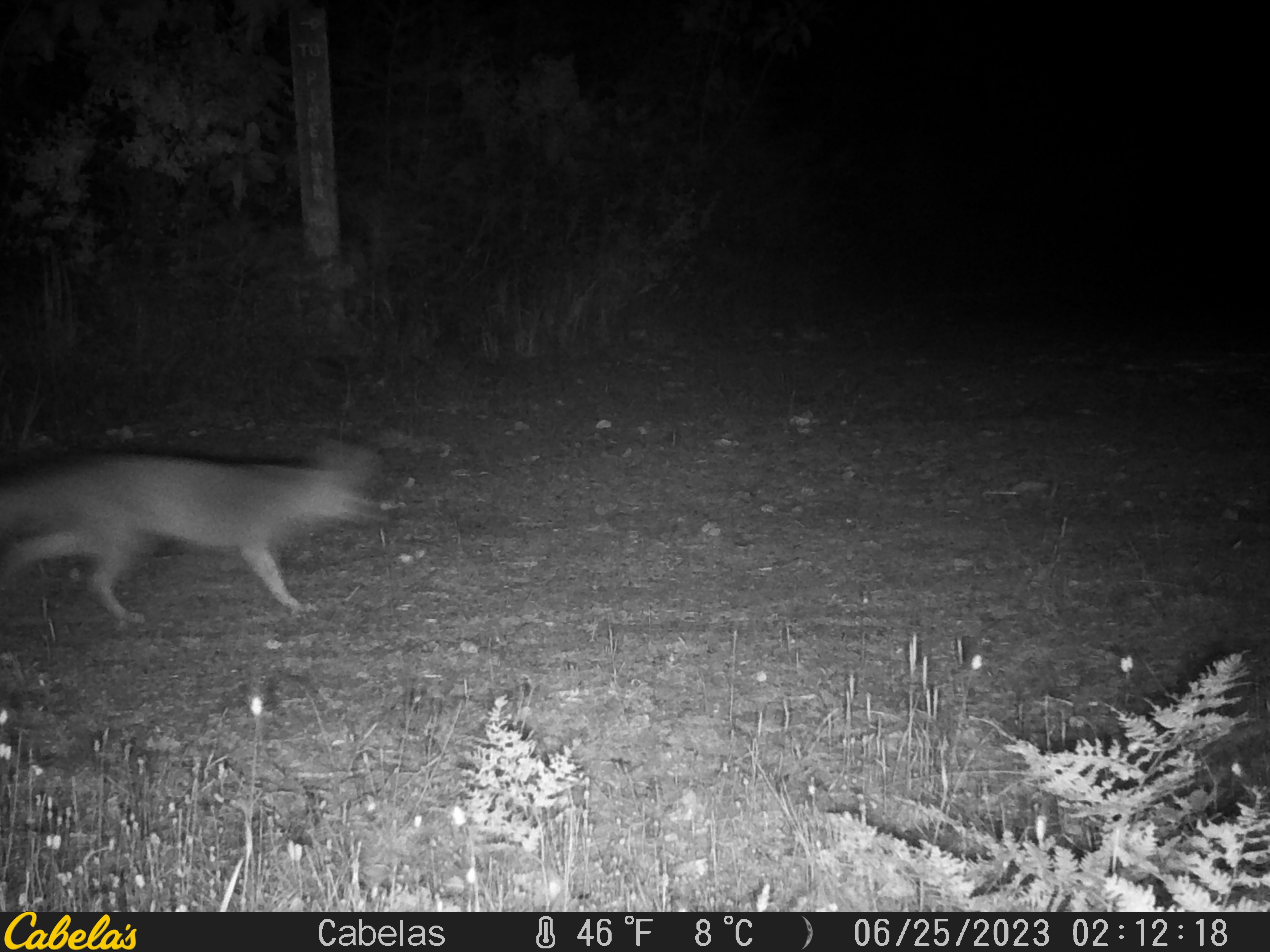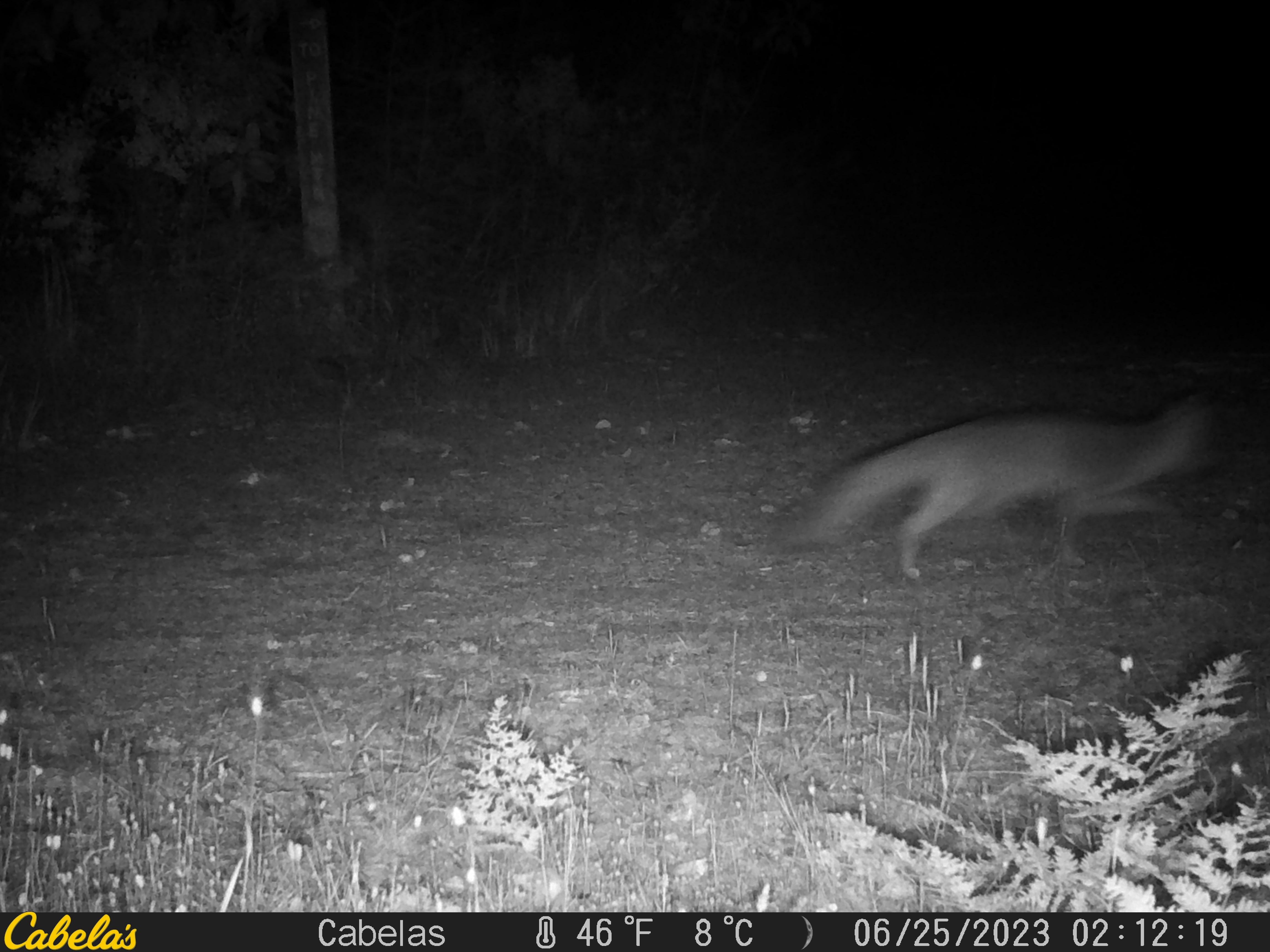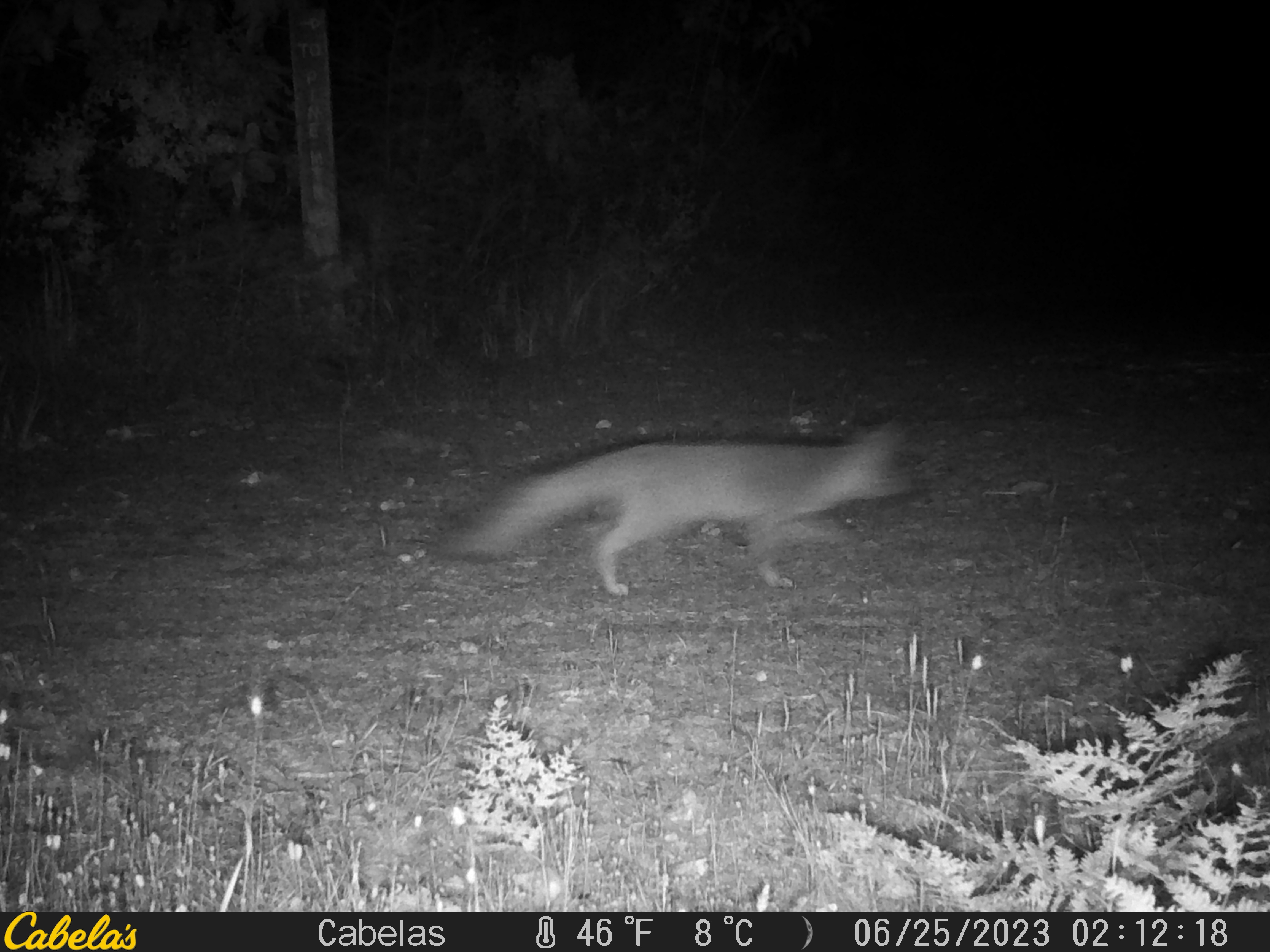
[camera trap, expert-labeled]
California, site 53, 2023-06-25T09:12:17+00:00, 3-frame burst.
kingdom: Animalia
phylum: Chordata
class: Mammalia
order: Carnivora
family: Canidae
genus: Urocyon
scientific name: Urocyon cinereoargenteus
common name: gray fox